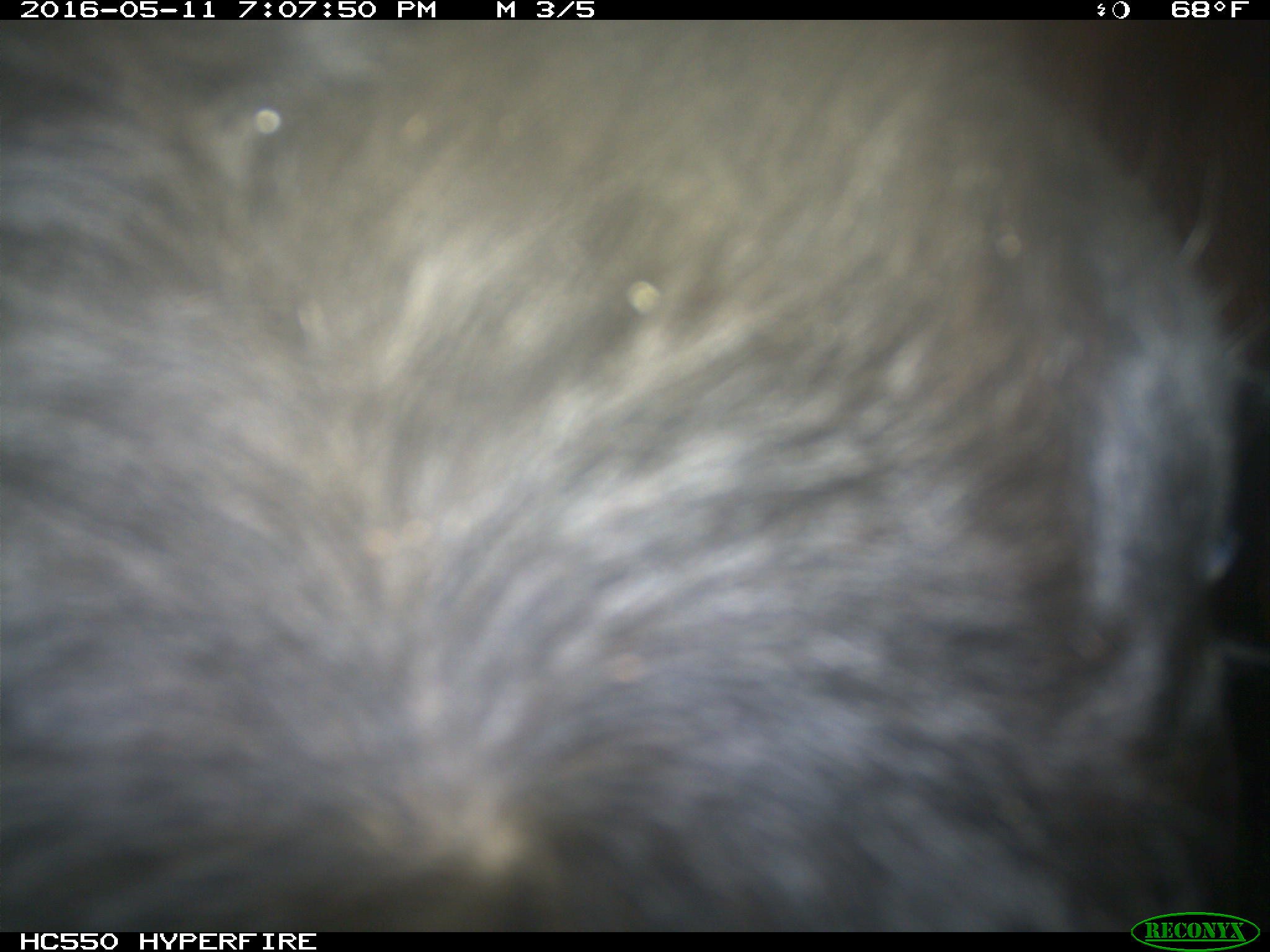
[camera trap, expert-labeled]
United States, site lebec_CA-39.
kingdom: Animalia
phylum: Chordata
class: Mammalia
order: Artiodactyla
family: Bovidae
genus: Bos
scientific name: Bos taurus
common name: domestic cow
Bos taurus (domestic cow).